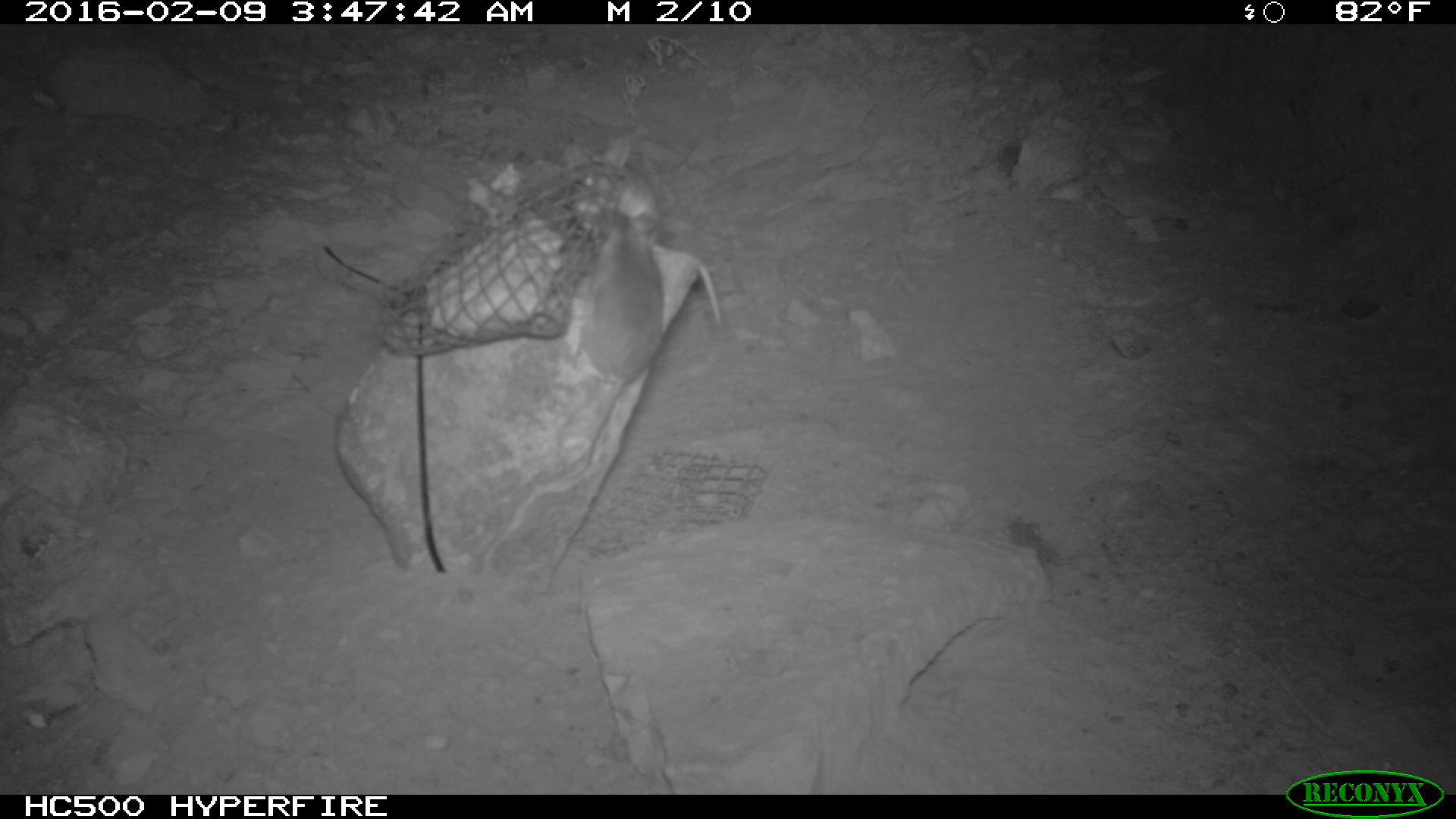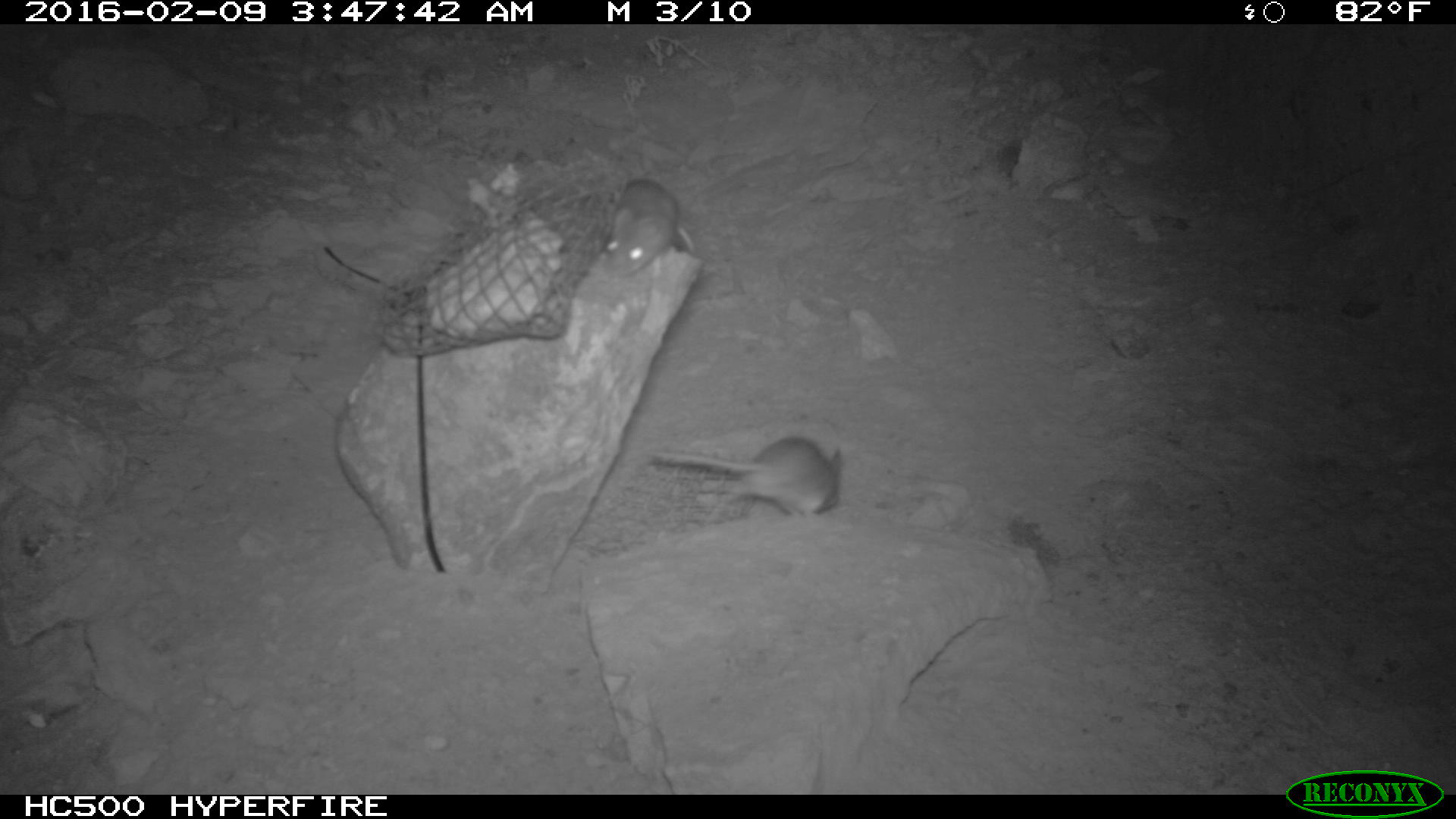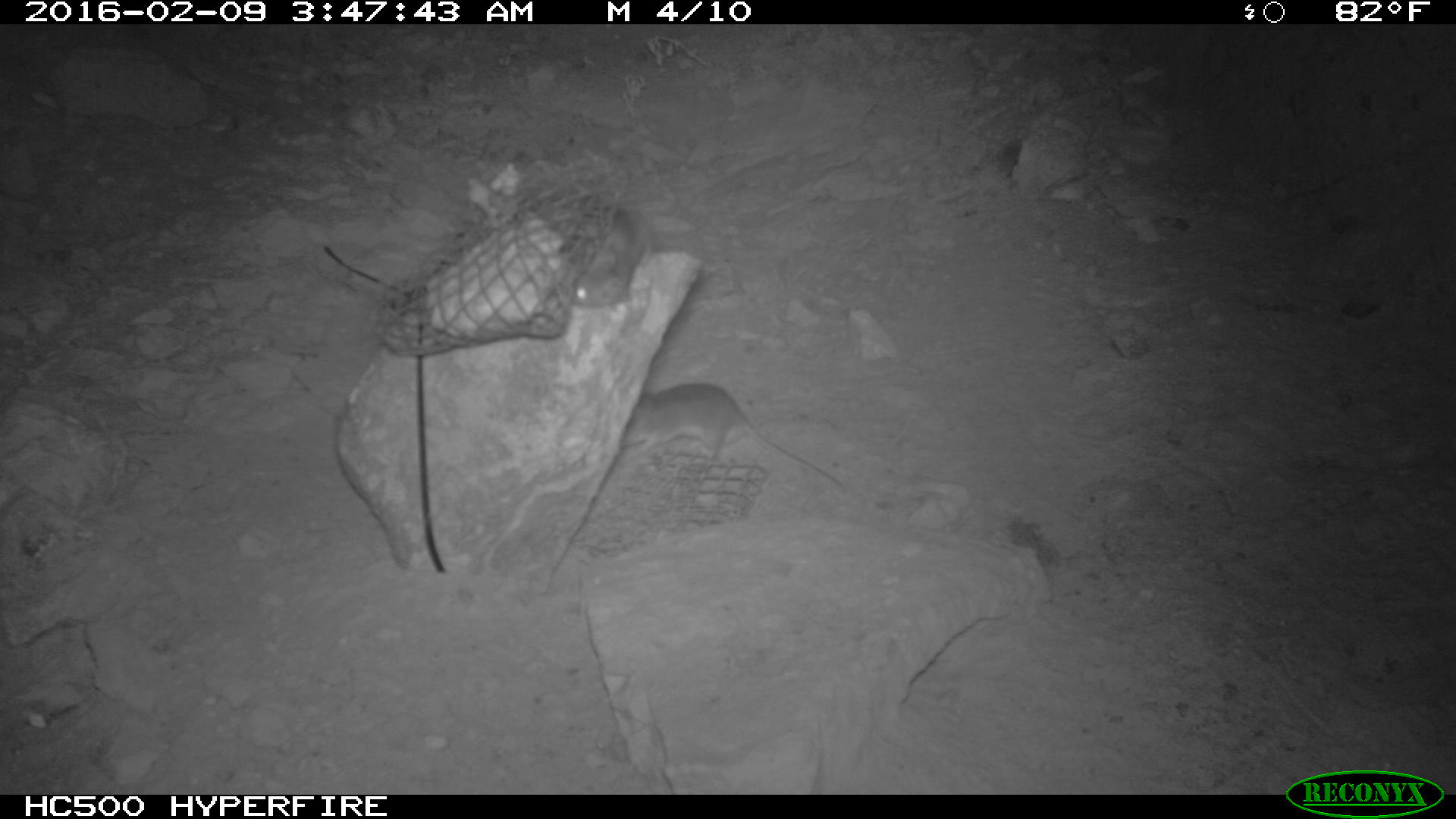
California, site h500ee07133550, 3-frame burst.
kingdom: Animalia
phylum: Chordata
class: Mammalia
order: Rodentia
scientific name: Rodentia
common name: rodent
Rodent (Rodentia).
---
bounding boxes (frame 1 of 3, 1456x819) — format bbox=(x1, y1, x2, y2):
rodent: bbox=(481, 210, 663, 562); bbox=(570, 136, 660, 237)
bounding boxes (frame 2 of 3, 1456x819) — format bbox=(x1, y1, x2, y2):
rodent: bbox=(653, 434, 843, 523); bbox=(597, 172, 695, 270)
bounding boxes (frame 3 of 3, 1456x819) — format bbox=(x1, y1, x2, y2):
rodent: bbox=(629, 381, 842, 484); bbox=(570, 204, 648, 306)